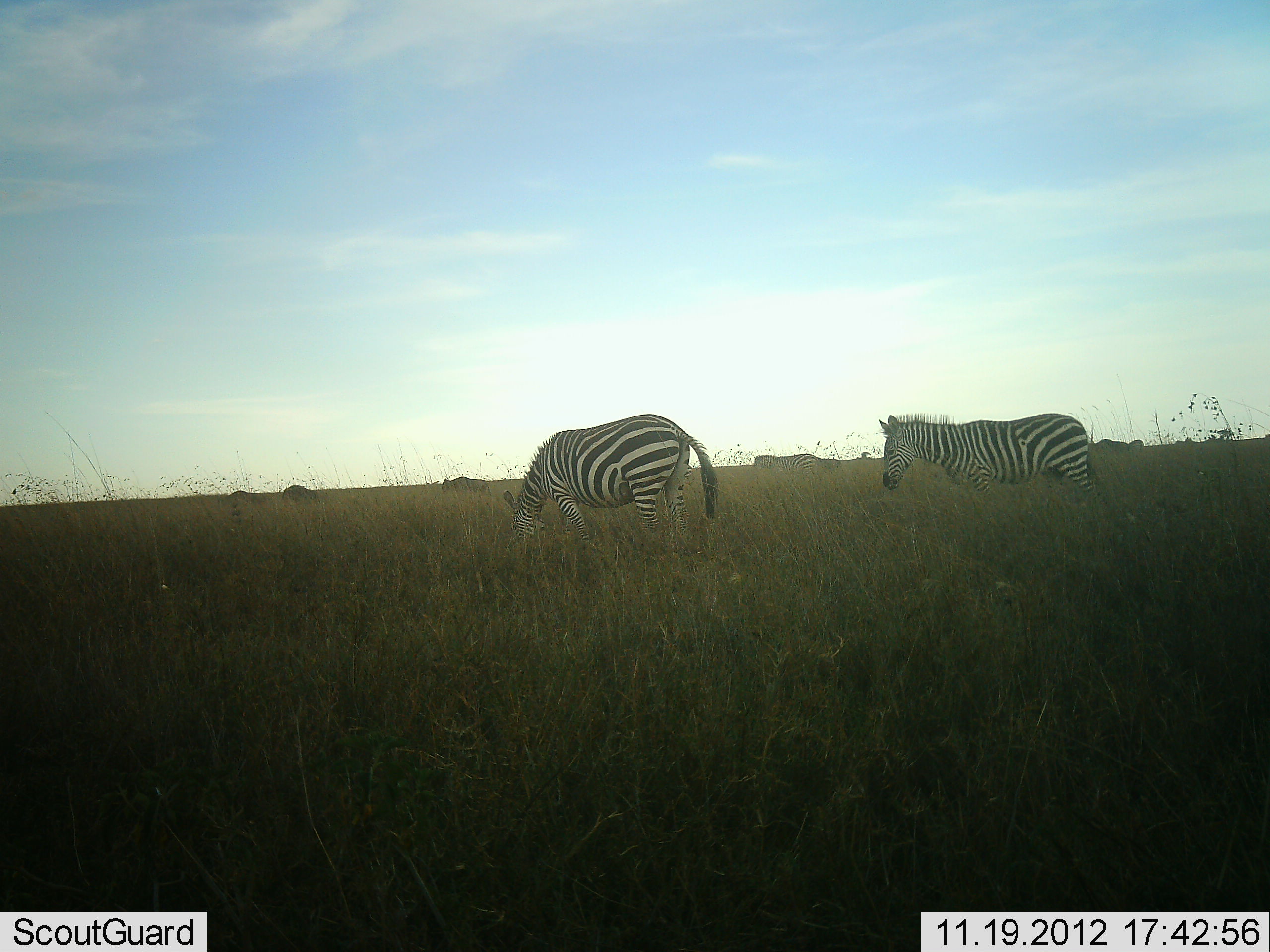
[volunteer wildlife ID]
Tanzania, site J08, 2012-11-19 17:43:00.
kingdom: Animalia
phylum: Chordata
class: Mammalia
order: Perissodactyla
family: Equidae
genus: Equus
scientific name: Equus quagga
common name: plains zebra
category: zebra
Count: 2.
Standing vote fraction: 62%.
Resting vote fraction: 0%.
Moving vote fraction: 15%.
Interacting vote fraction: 8%.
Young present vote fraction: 8%.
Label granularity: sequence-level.